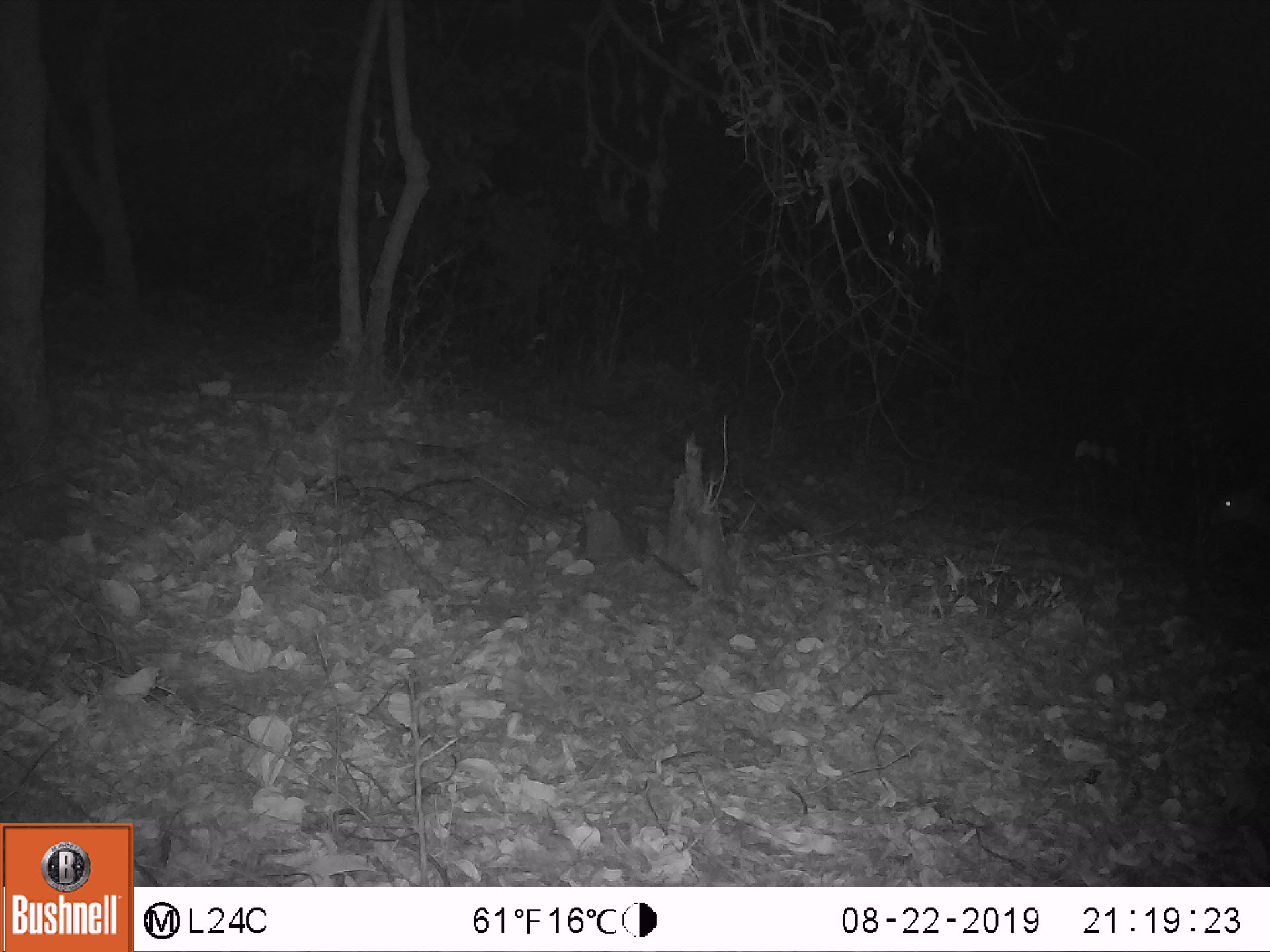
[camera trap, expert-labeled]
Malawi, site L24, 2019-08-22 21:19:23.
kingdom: Animalia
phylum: Chordata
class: Mammalia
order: Artiodactyla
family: Bovidae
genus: Tragelaphus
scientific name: Tragelaphus sylvaticus sylvaticus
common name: cape bushbuck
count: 1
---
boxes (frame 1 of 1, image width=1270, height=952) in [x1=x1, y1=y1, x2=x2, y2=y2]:
cape bushbuck: [x1=1192, y1=425, x2=1265, y2=607]